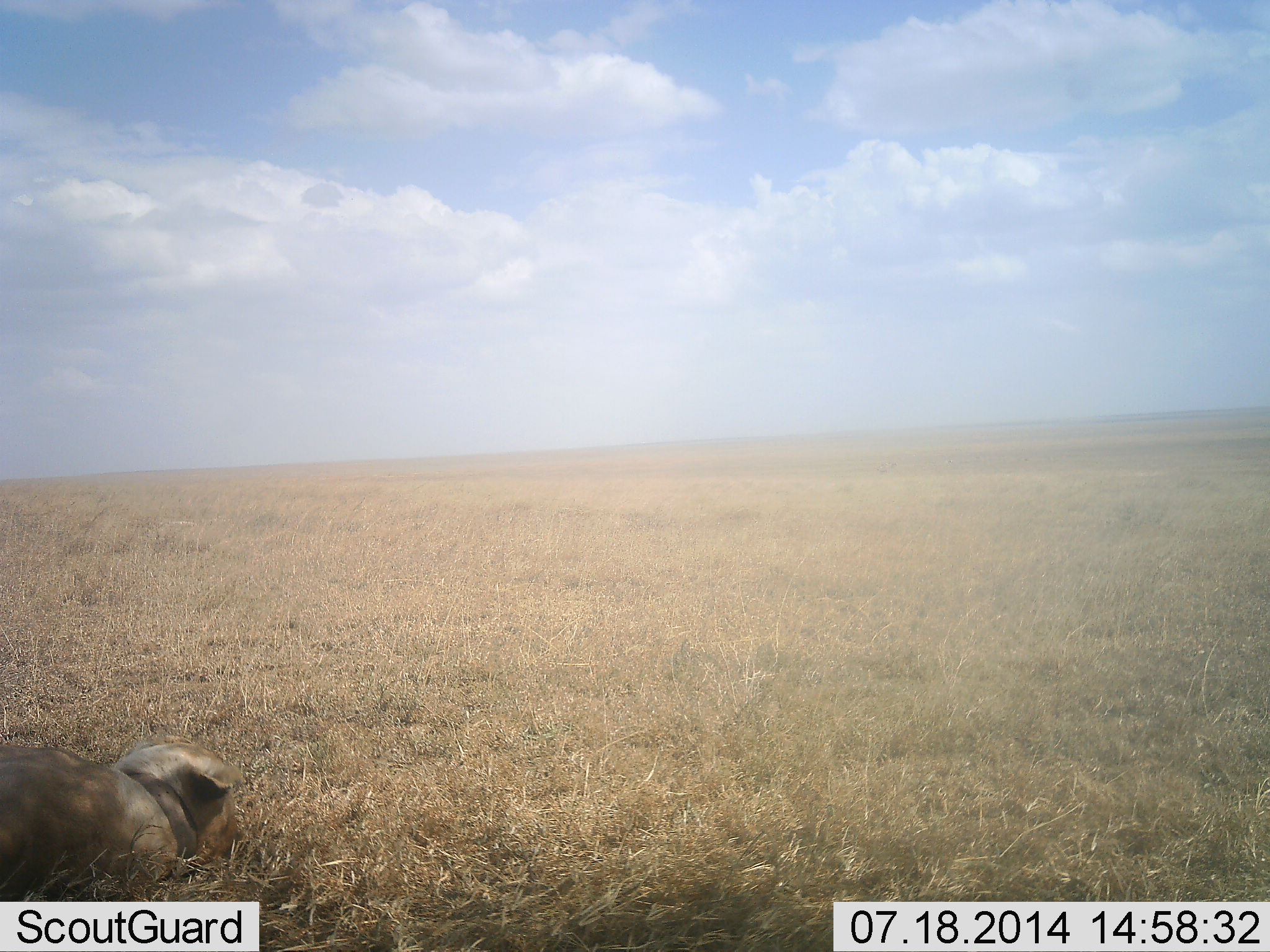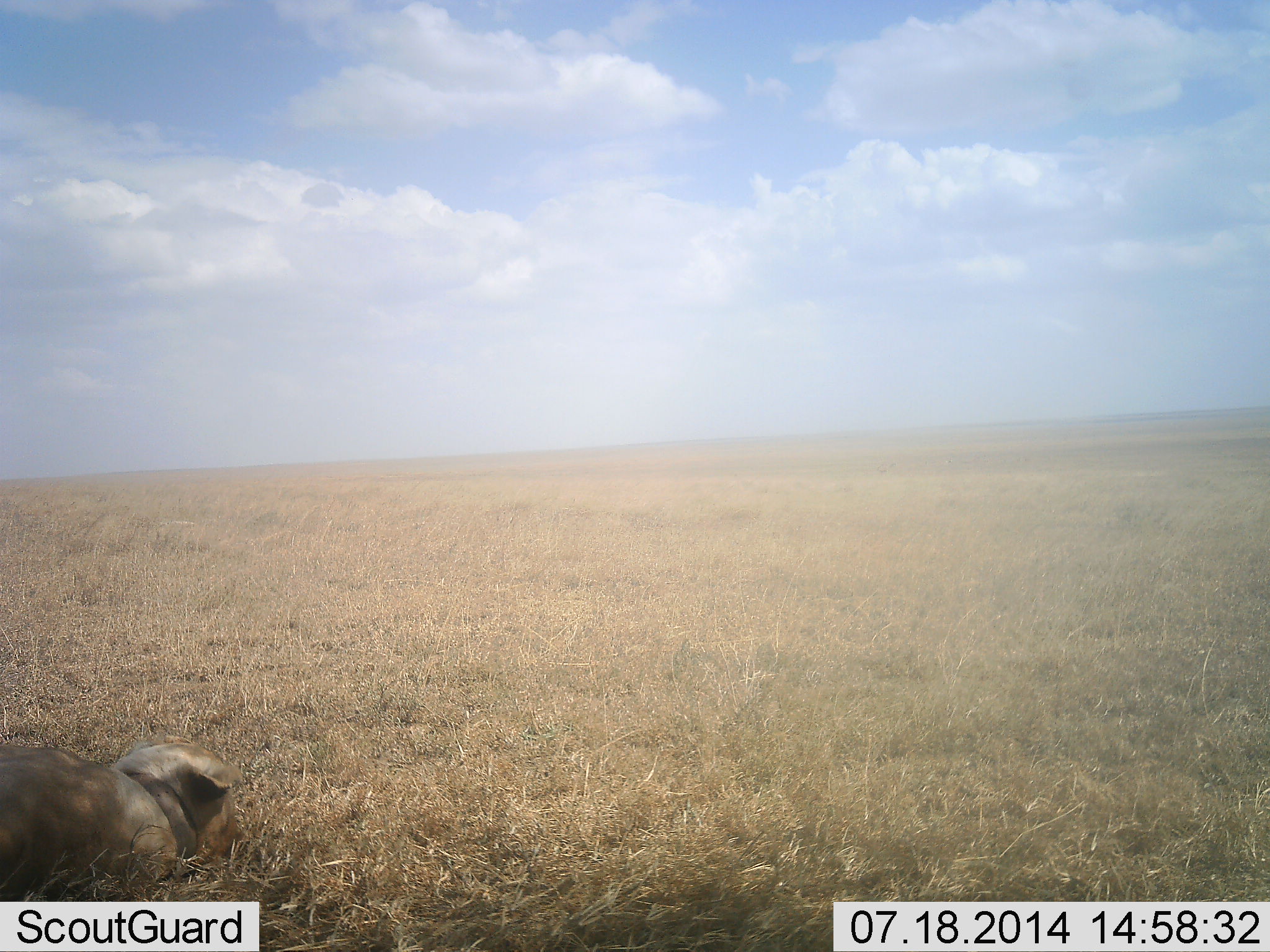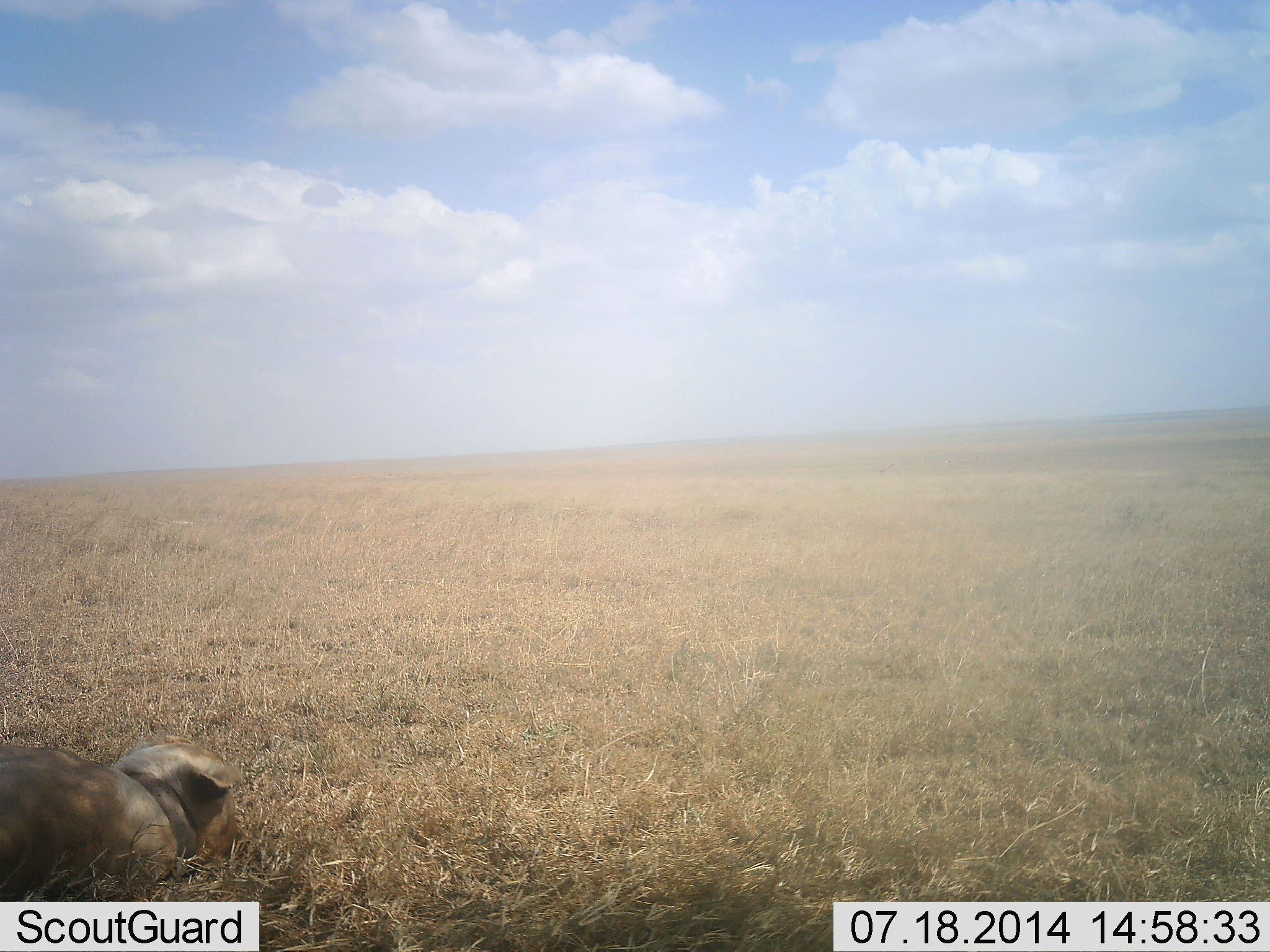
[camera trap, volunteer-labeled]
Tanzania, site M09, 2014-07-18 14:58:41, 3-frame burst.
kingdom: Animalia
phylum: Chordata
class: Mammalia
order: Carnivora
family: Felidae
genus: Panthera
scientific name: Panthera leo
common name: lion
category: lionfemale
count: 1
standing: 0%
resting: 100%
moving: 0%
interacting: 0%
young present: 0%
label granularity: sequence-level